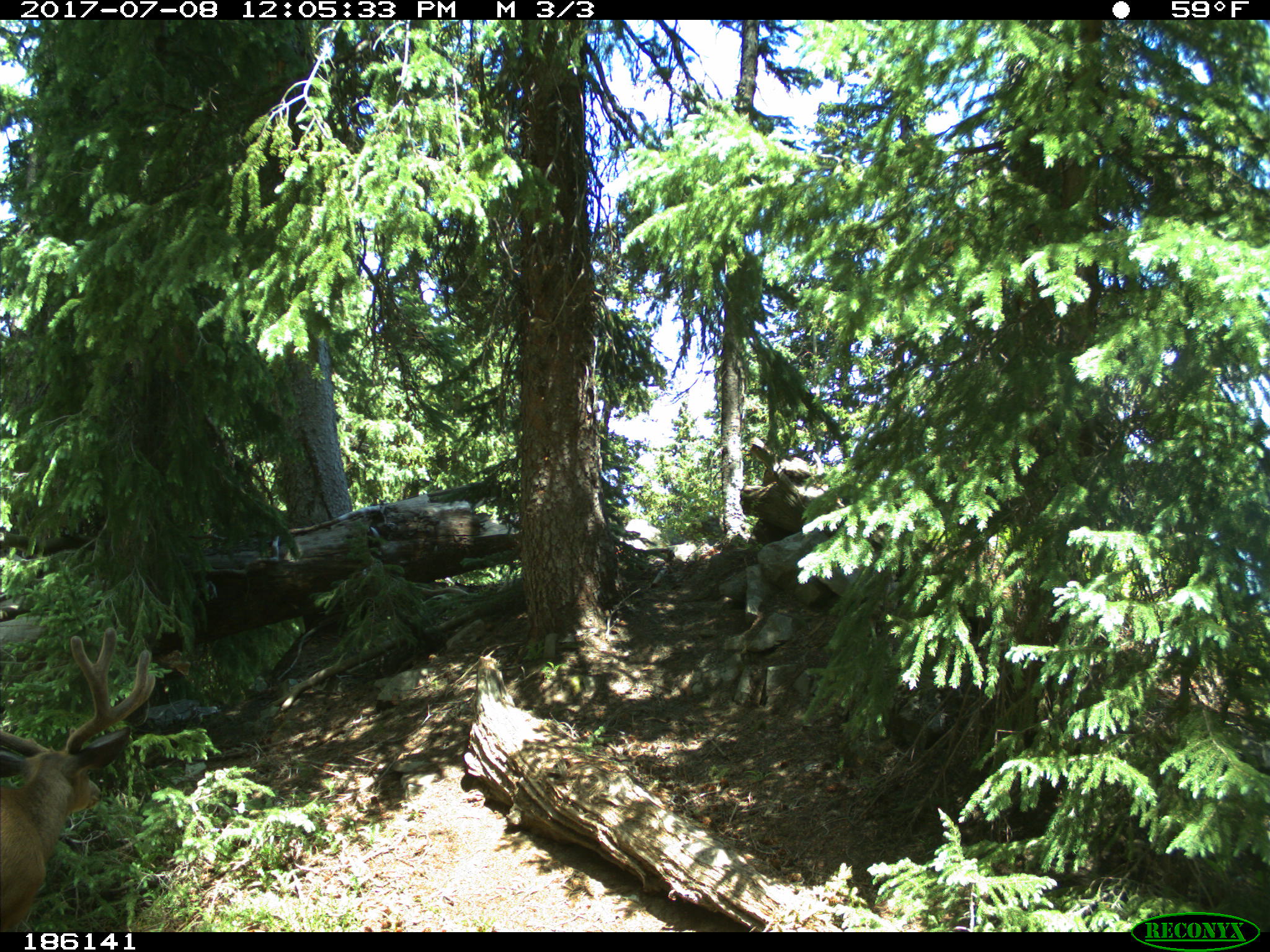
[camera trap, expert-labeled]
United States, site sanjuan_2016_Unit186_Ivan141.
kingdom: Animalia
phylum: Chordata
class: Mammalia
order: Artiodactyla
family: Cervidae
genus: Odocoileus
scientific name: Odocoileus hemionus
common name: mule deer